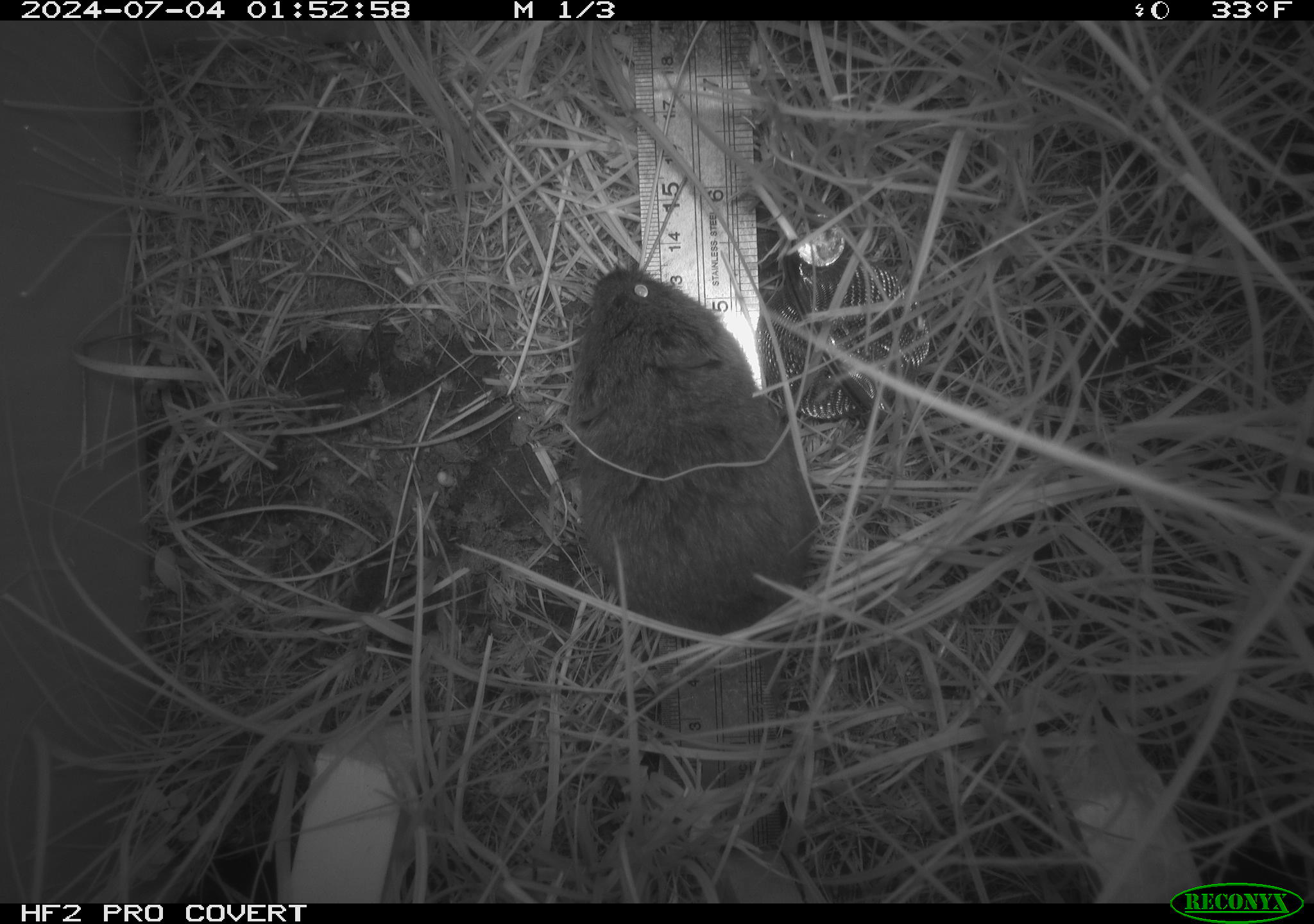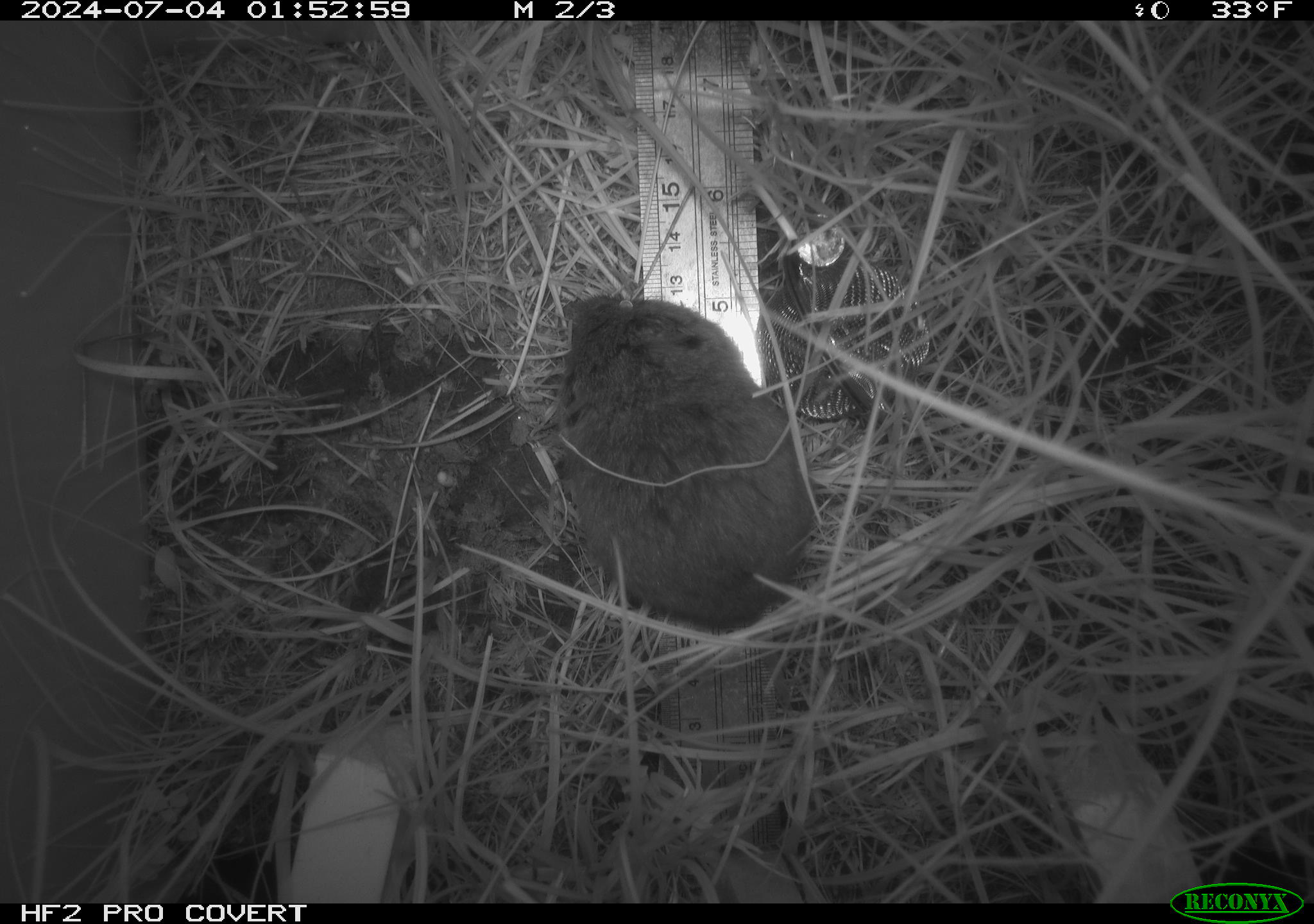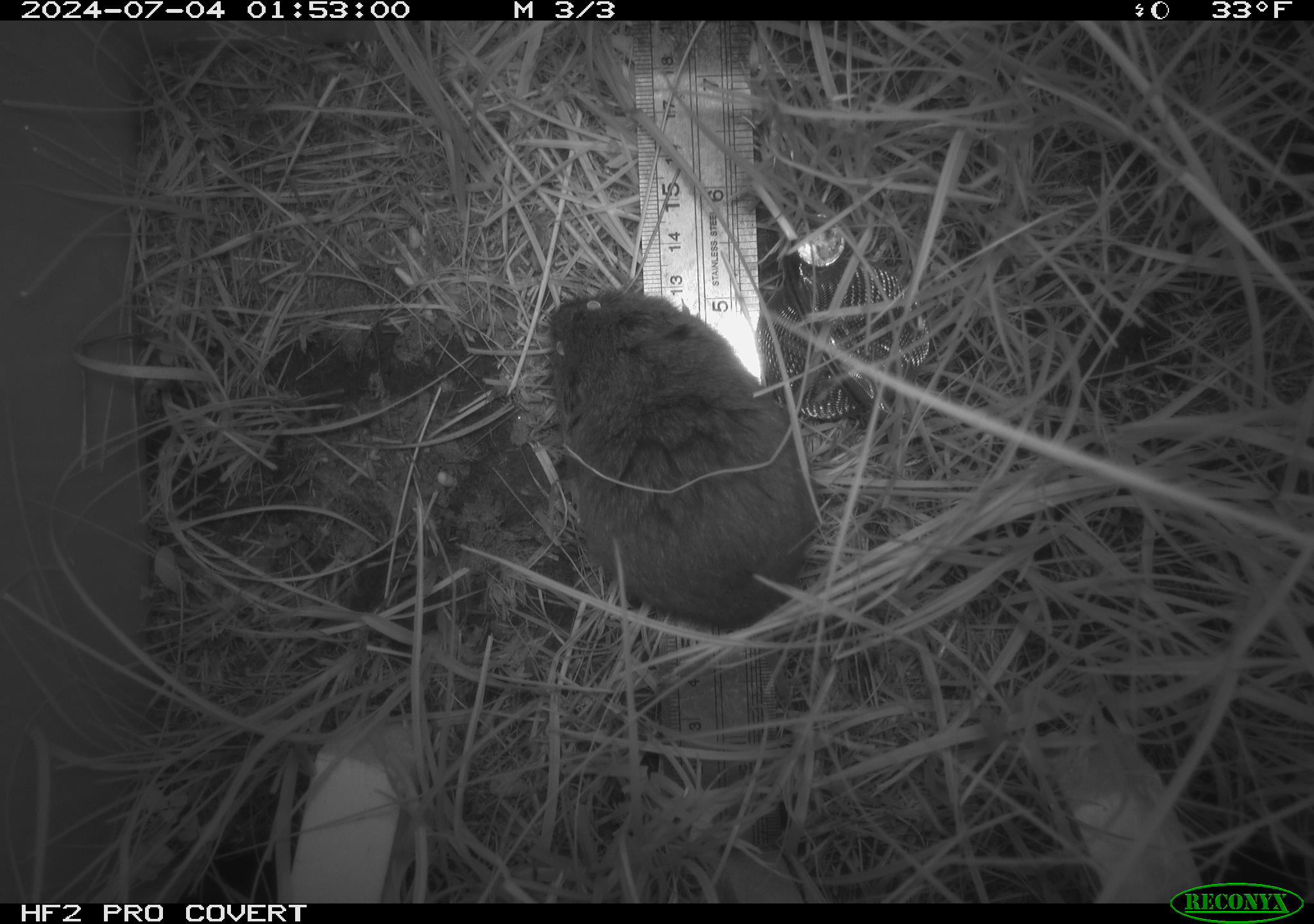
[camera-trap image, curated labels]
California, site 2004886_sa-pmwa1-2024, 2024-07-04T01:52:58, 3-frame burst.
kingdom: Animalia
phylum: Chordata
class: Mammalia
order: Rodentia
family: Cricetidae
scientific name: Arvicolinae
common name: voles, lemmings, and muskrats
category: arvicolinae subfamily